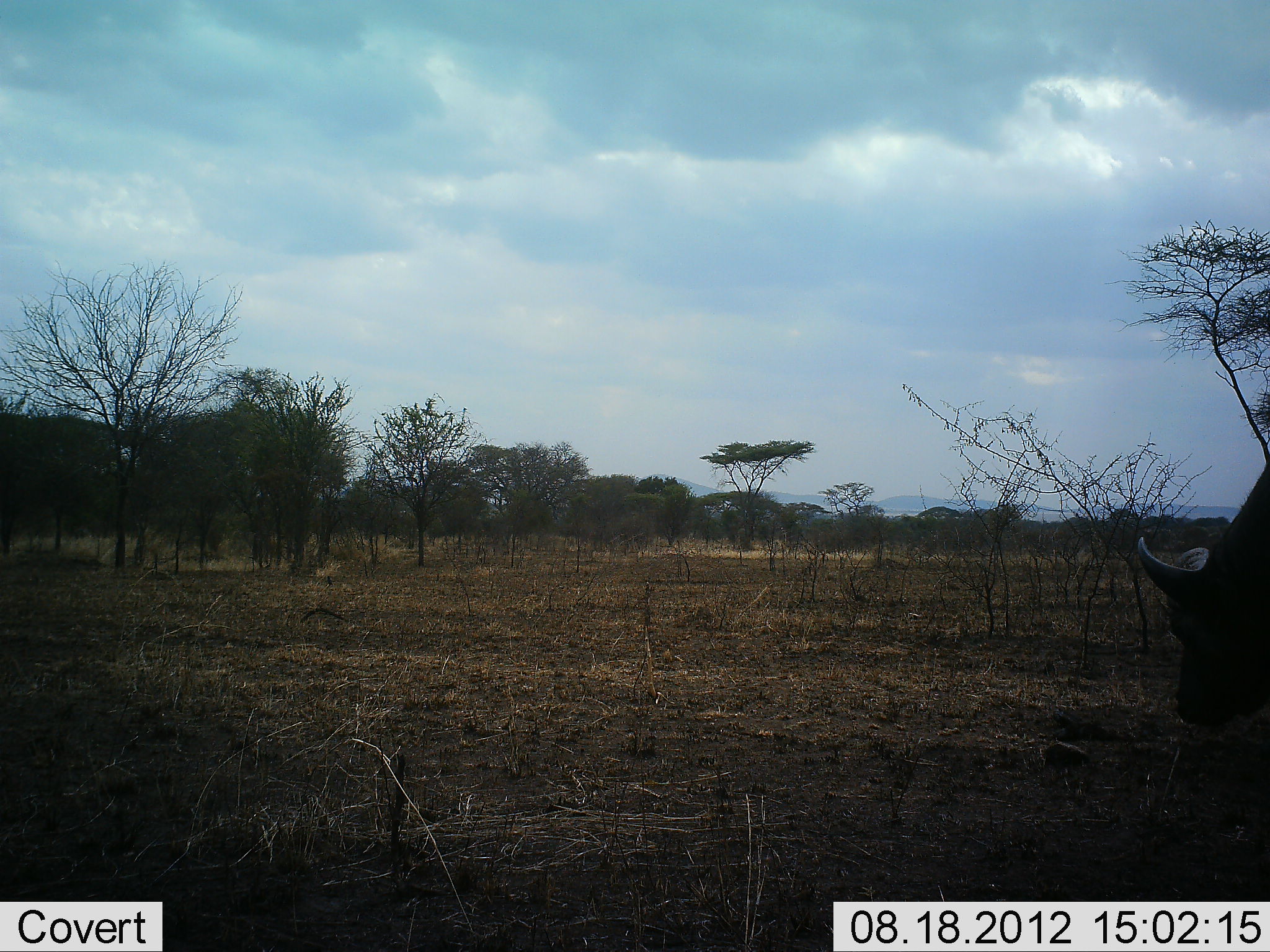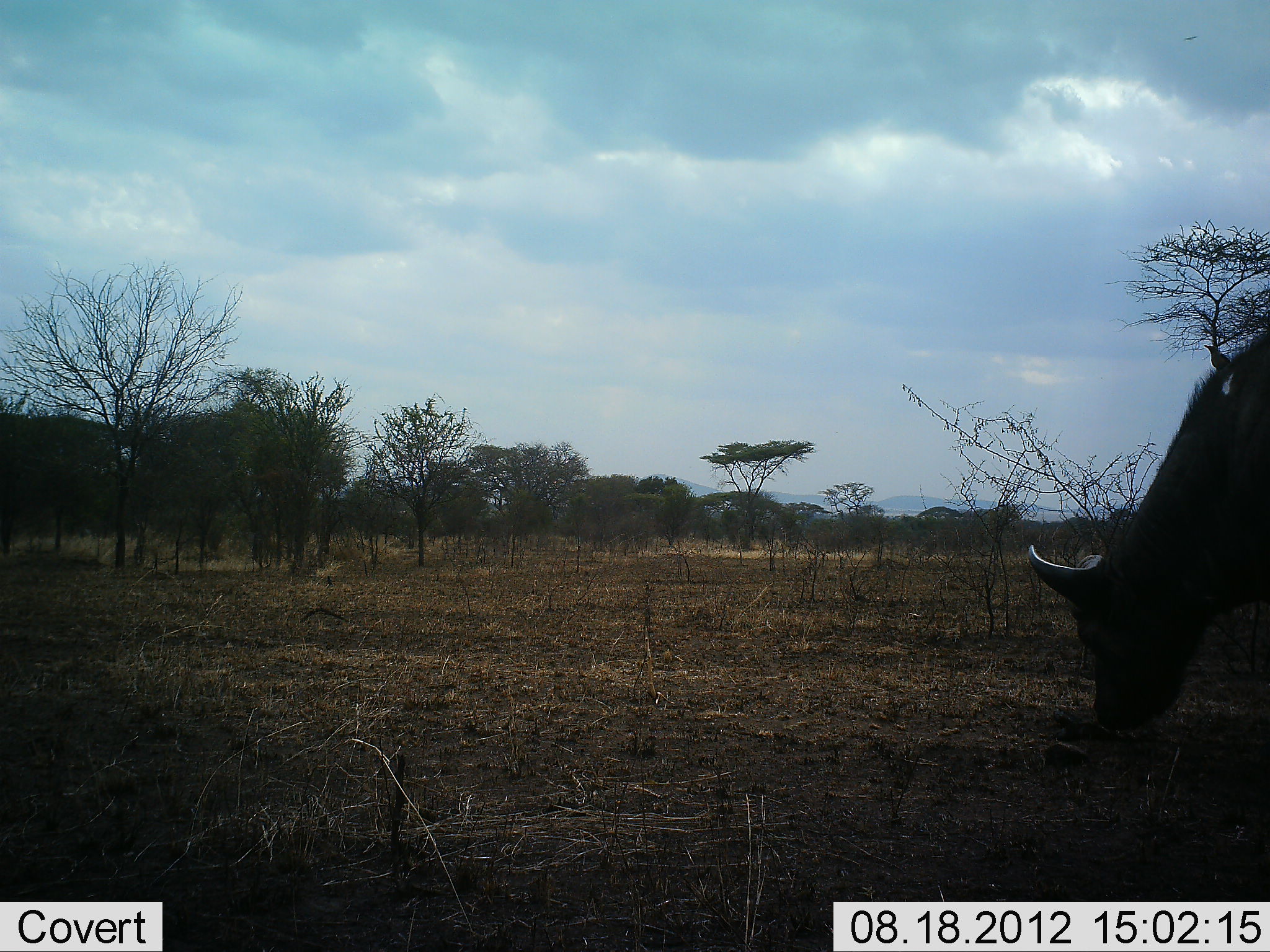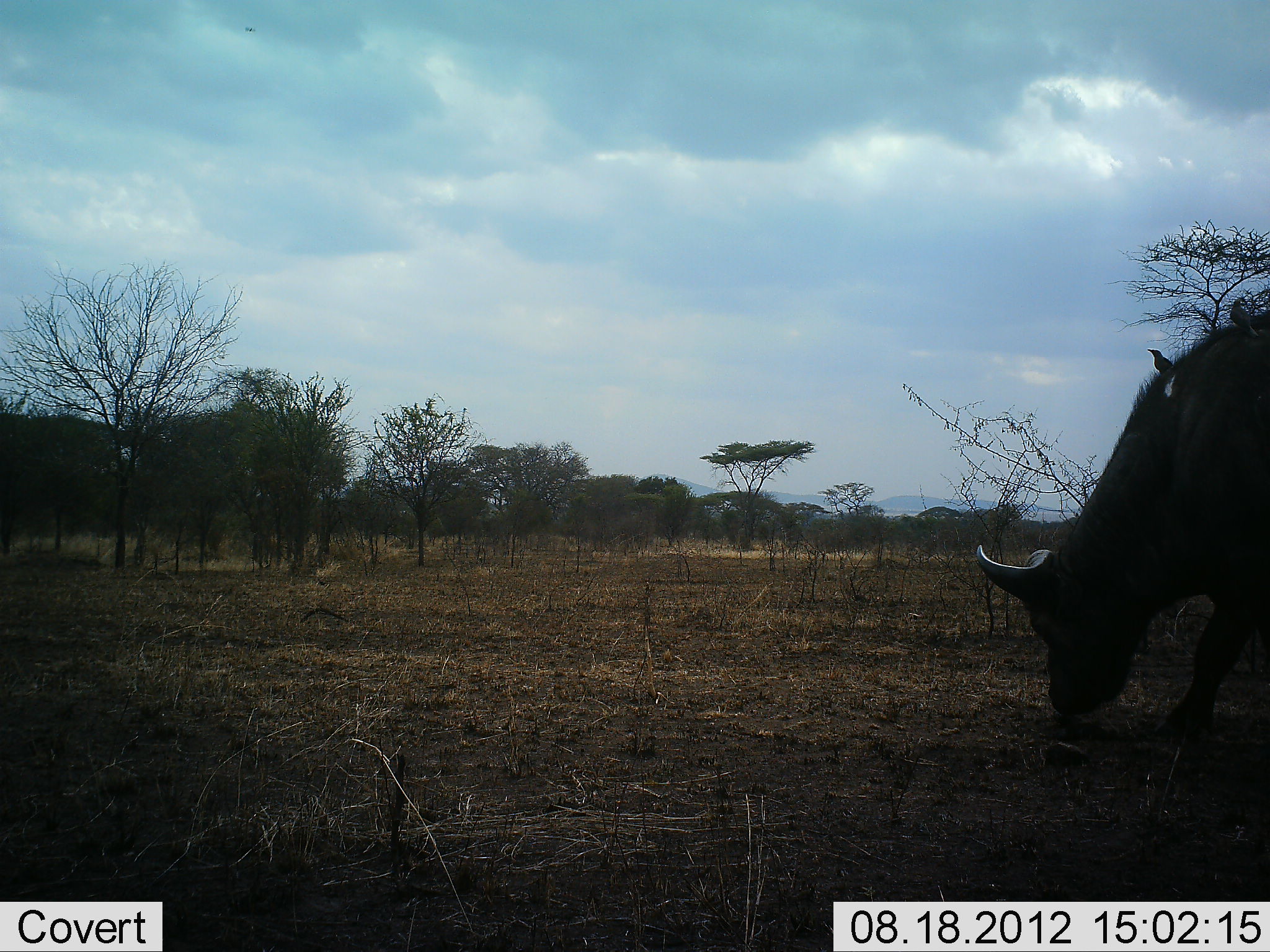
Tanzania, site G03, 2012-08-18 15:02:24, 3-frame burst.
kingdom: Animalia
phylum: Chordata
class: Mammalia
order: Artiodactyla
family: Bovidae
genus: Syncerus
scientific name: Syncerus caffer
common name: cape buffalo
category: buffalo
Buffalo (cape buffalo) (Syncerus caffer), count 1. Behavior (volunteer vote fractions): standing 8%, resting 0%, moving 62%, interacting 0%. Young present (vote fraction): 0%. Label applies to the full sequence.